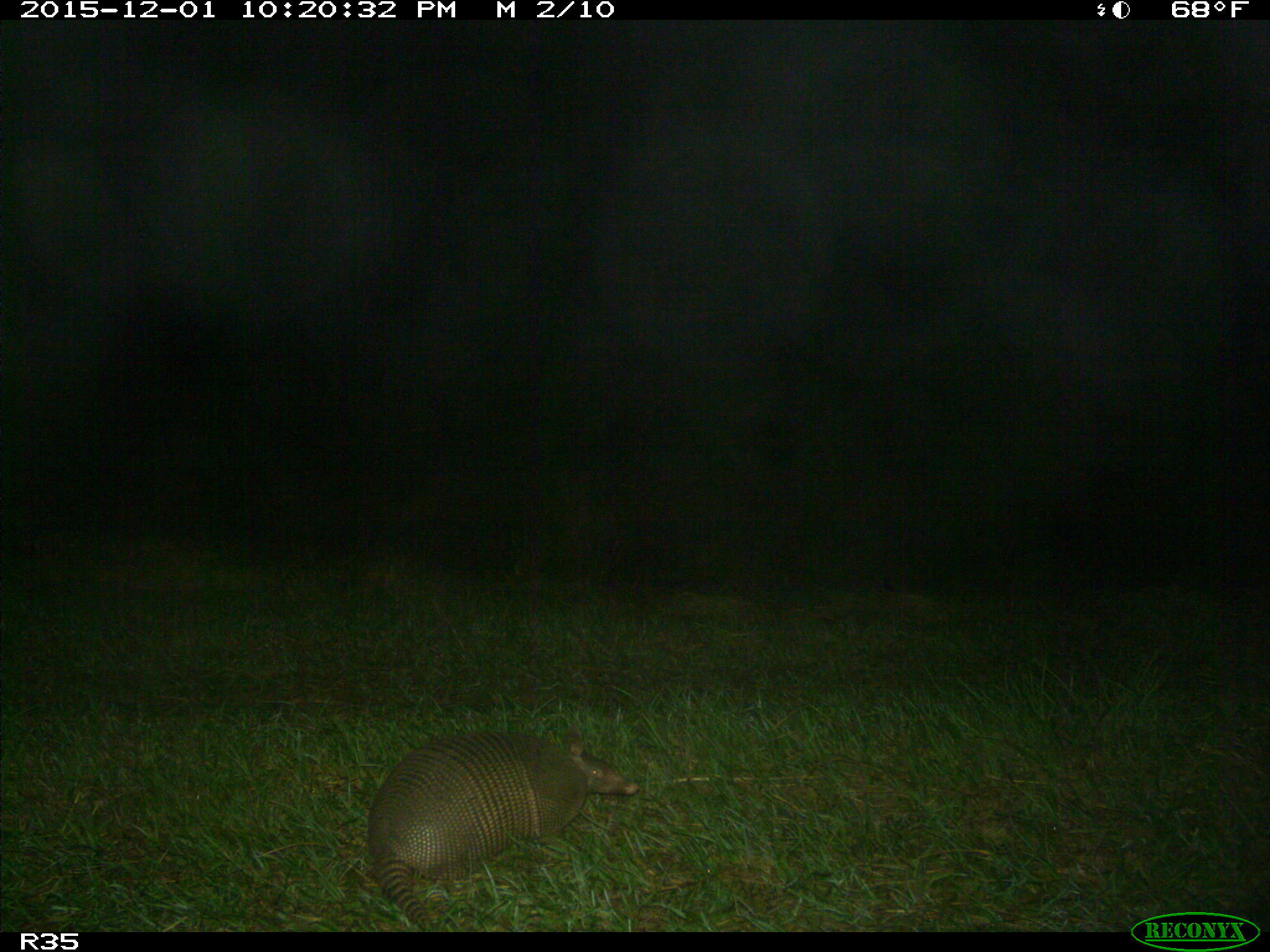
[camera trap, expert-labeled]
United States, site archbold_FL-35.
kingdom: Animalia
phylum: Chordata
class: Mammalia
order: Cingulata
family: Dasypodidae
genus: Dasypus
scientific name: Dasypus novemcinctus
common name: nine-banded armadillo